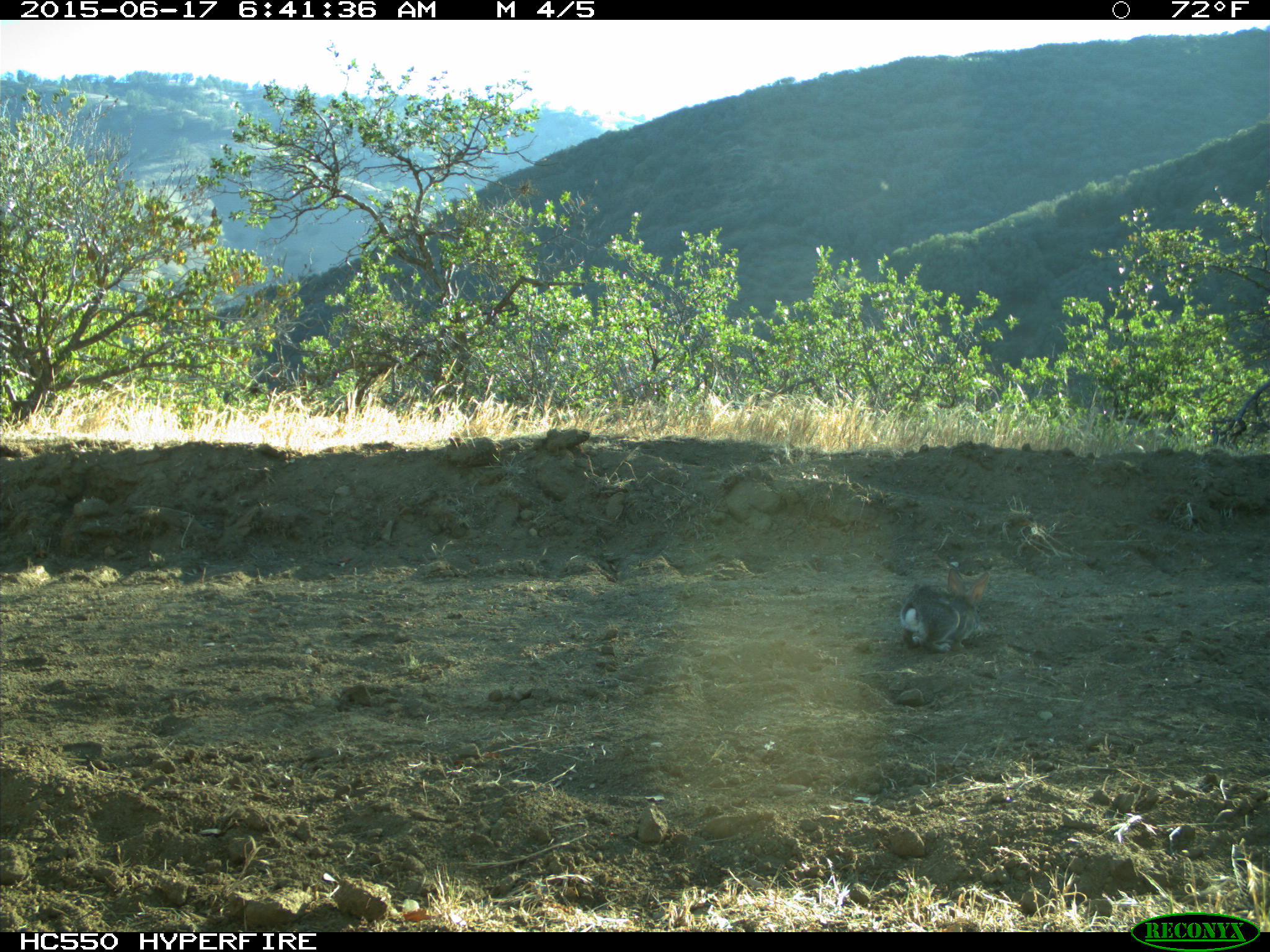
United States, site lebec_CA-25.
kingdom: Animalia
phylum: Chordata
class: Mammalia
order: Lagomorpha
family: Leporidae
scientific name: Leporidae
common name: rabbits and hares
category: unidentified rabbit